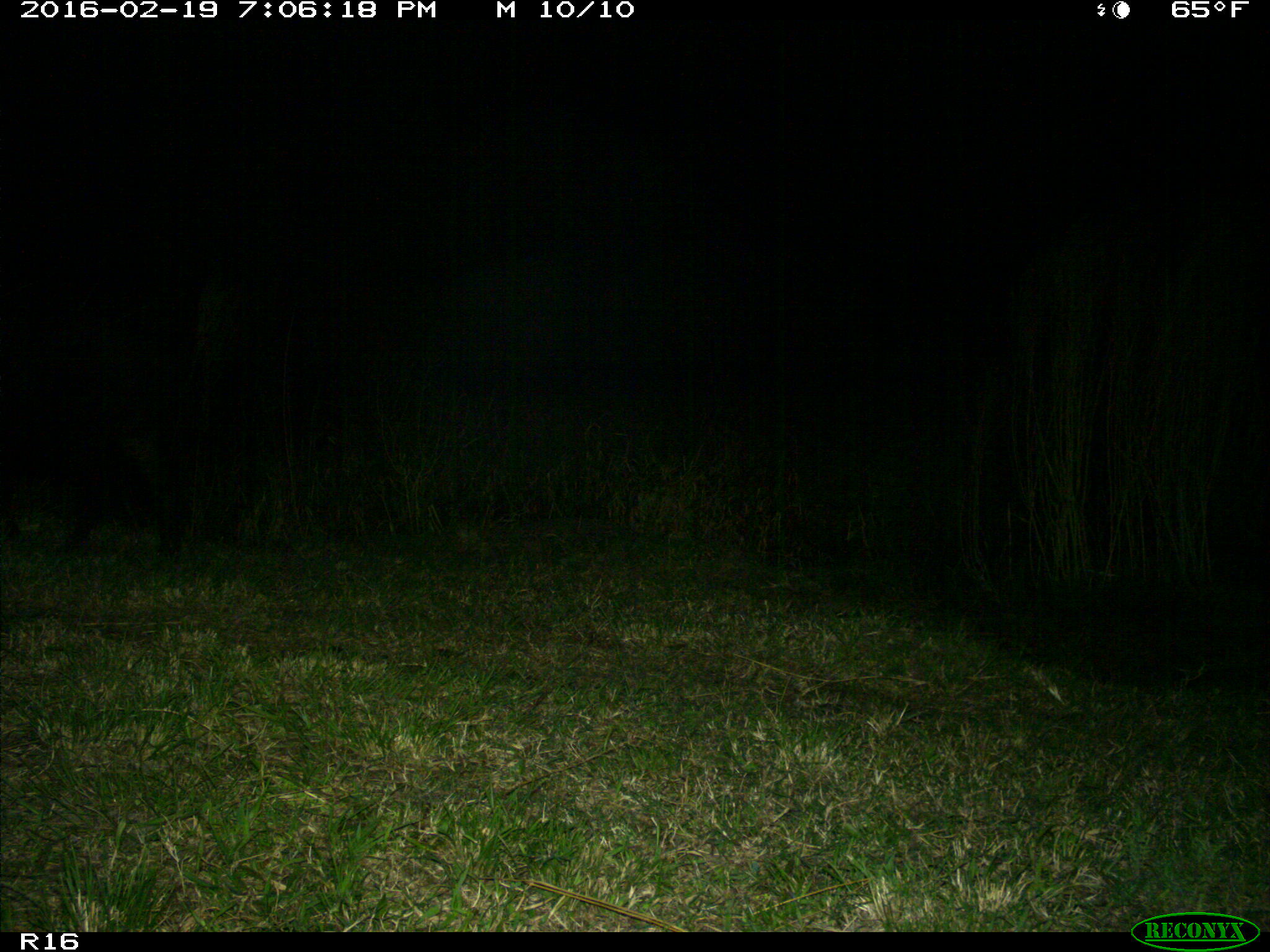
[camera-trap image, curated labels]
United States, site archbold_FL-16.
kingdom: Animalia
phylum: Chordata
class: Mammalia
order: Artiodactyla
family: Suidae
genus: Sus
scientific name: Sus scrofa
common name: wild boar